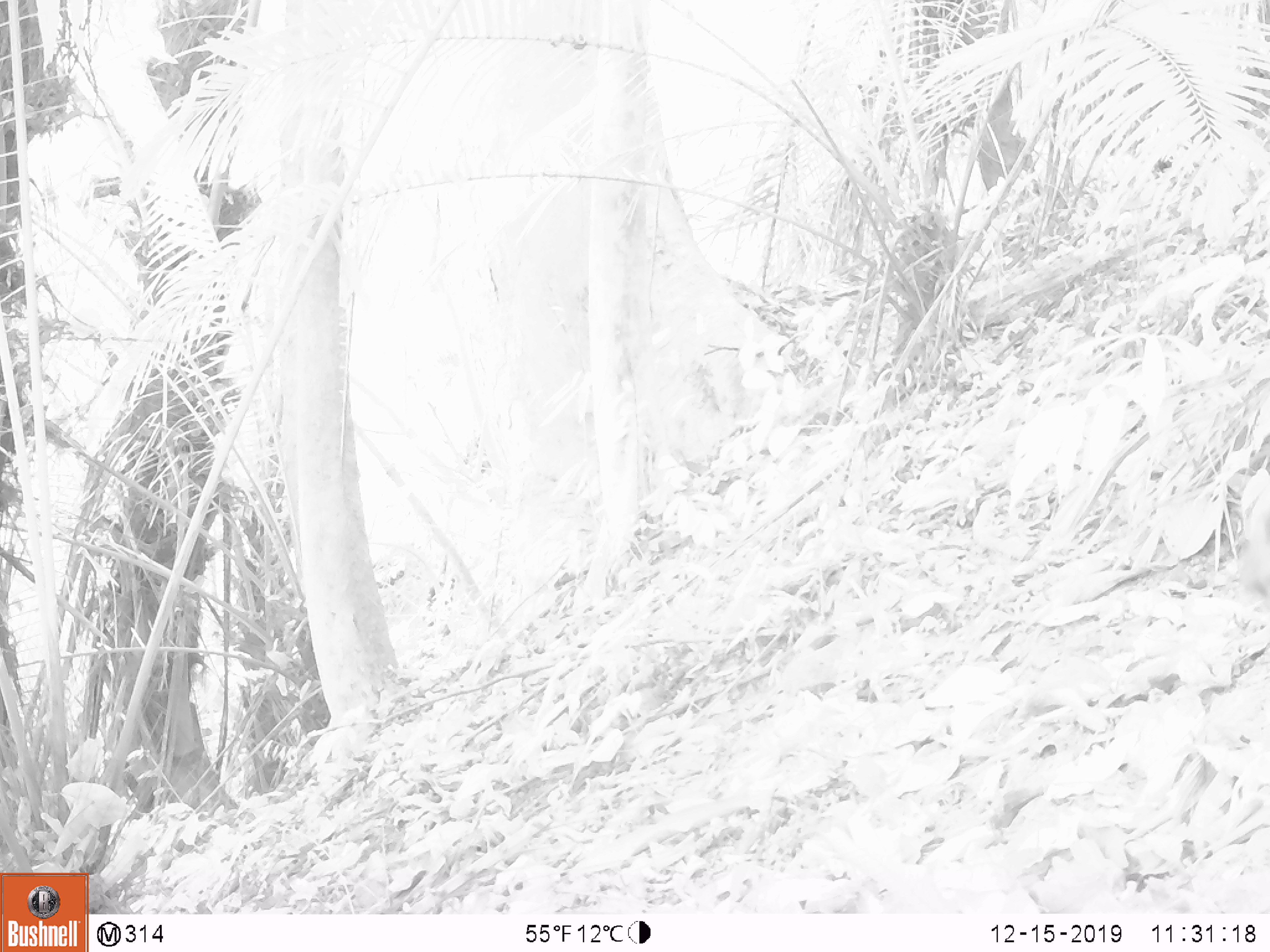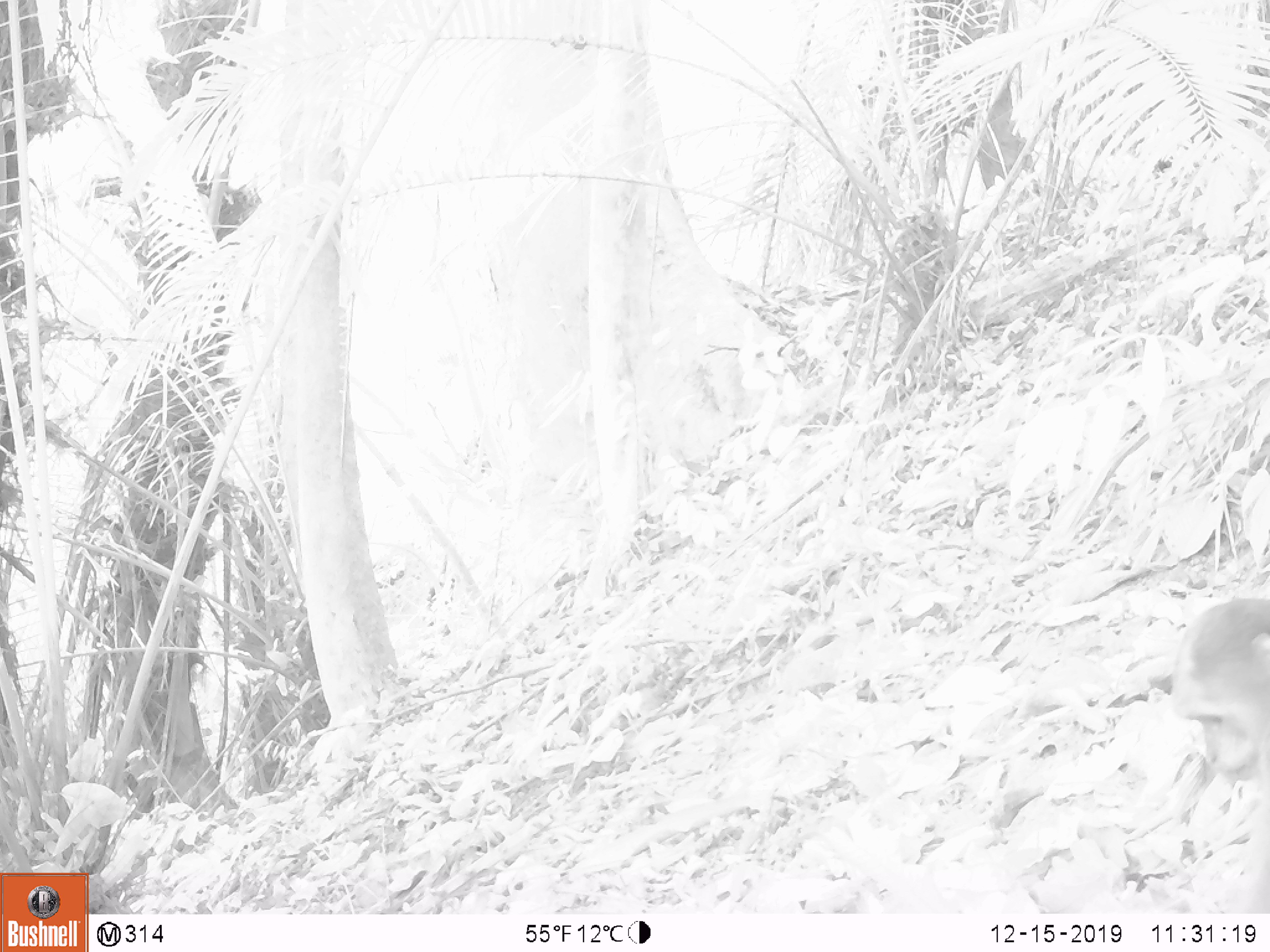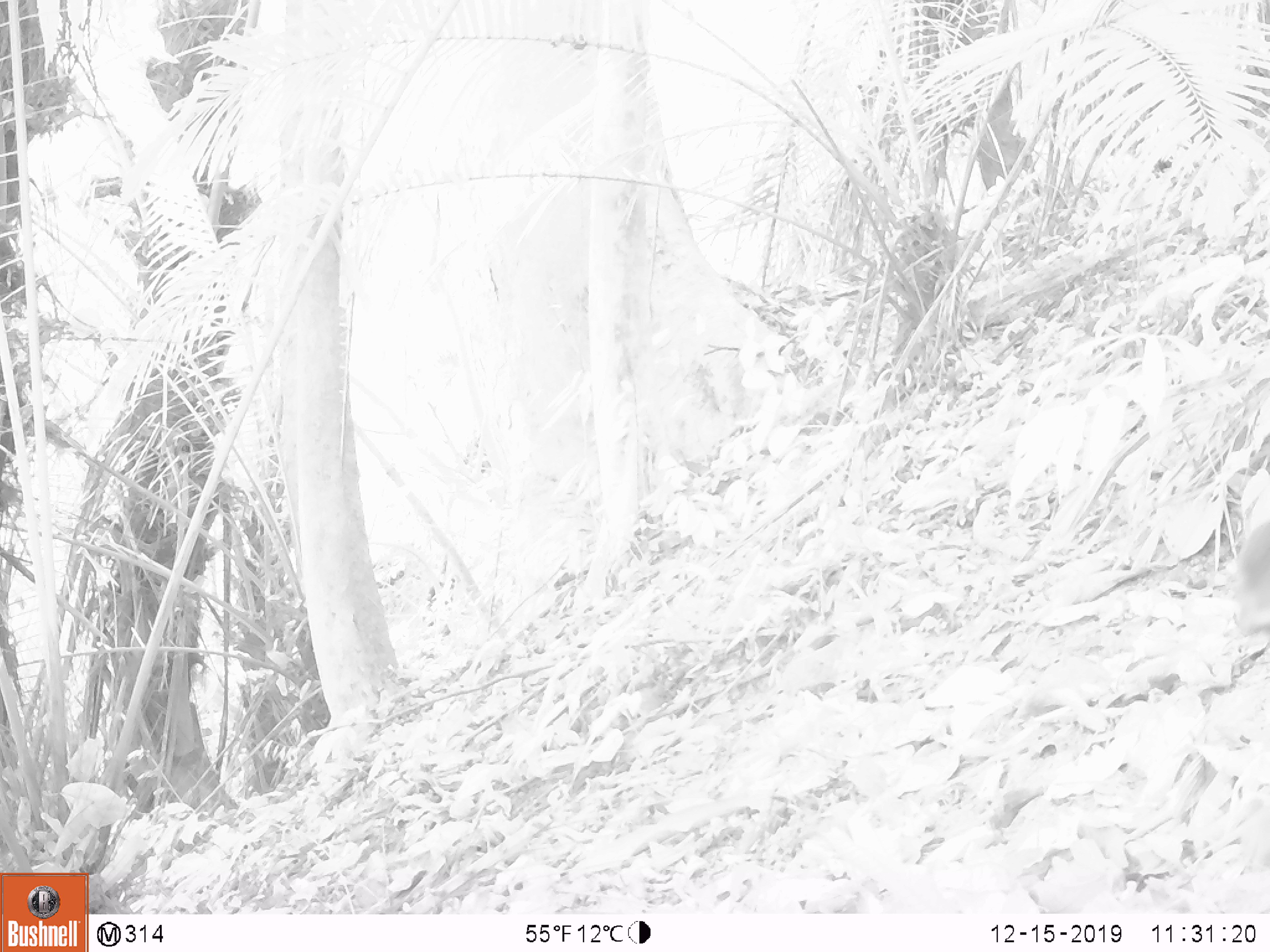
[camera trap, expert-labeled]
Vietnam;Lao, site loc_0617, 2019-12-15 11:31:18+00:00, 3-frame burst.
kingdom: Animalia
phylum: Chordata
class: Mammalia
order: Primates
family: Cercopithecidae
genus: Macaca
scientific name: Macaca arctoides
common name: stump-tailed macaque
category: stump tailed macaque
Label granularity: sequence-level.